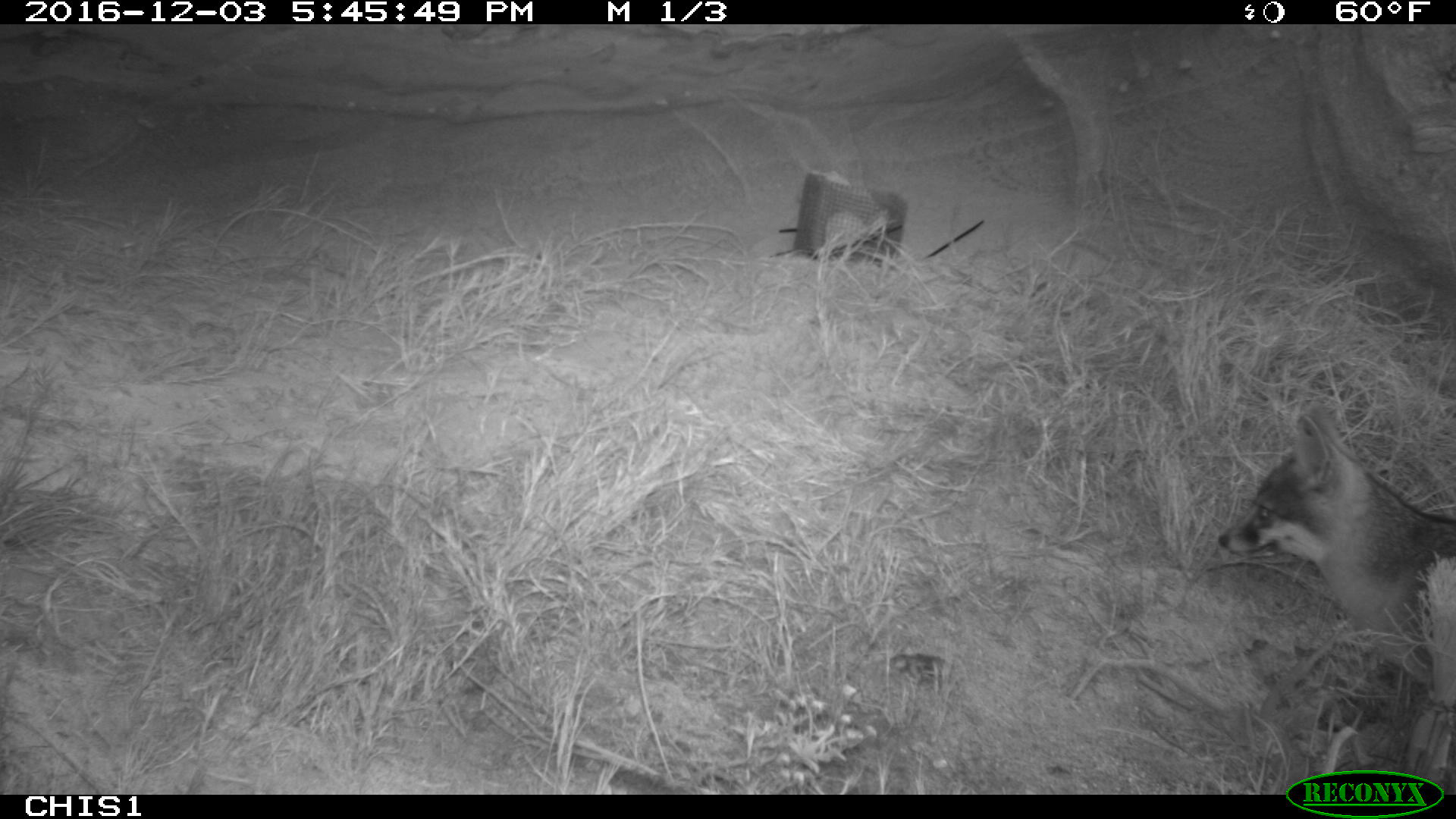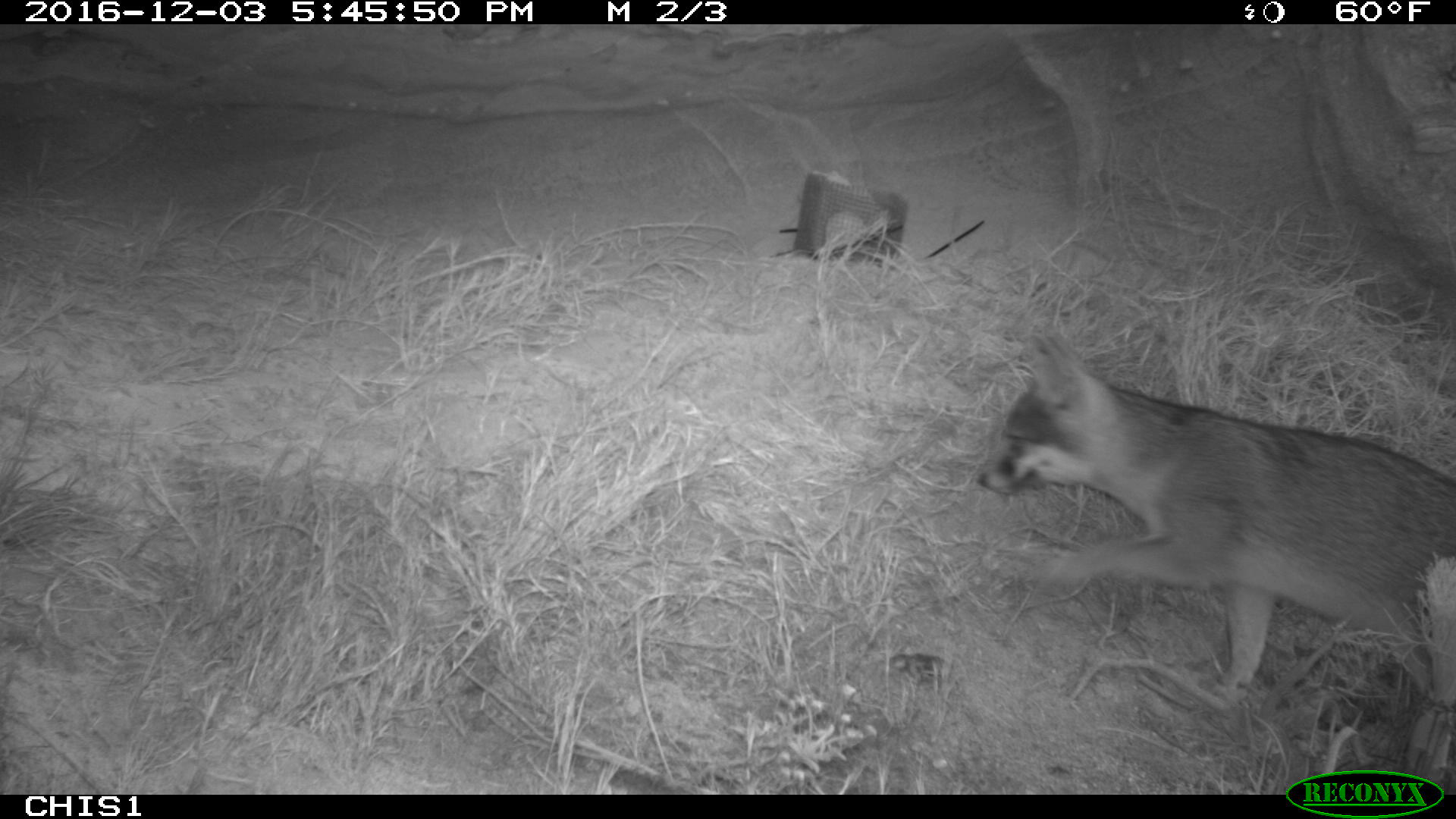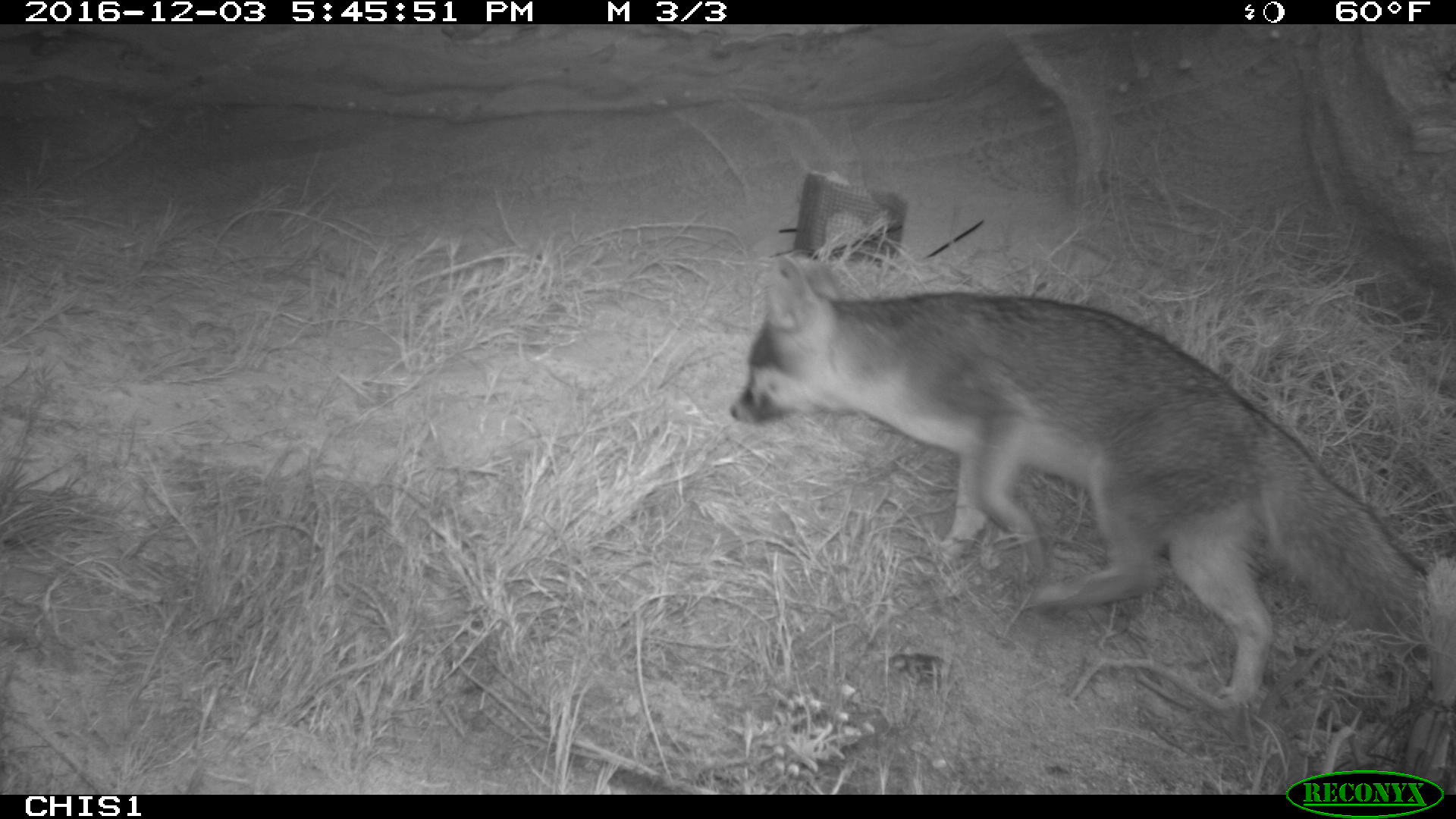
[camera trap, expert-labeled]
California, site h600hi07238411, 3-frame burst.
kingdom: Animalia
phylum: Chordata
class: Mammalia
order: Carnivora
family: Canidae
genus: Urocyon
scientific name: Urocyon littoralis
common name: island fox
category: fox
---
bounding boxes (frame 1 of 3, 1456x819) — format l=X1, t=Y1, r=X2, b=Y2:
fox: l=1219, t=405, r=1455, b=690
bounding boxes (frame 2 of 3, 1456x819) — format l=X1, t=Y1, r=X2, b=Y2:
fox: l=977, t=331, r=1455, b=686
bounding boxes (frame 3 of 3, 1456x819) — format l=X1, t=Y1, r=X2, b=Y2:
fox: l=728, t=253, r=1429, b=711